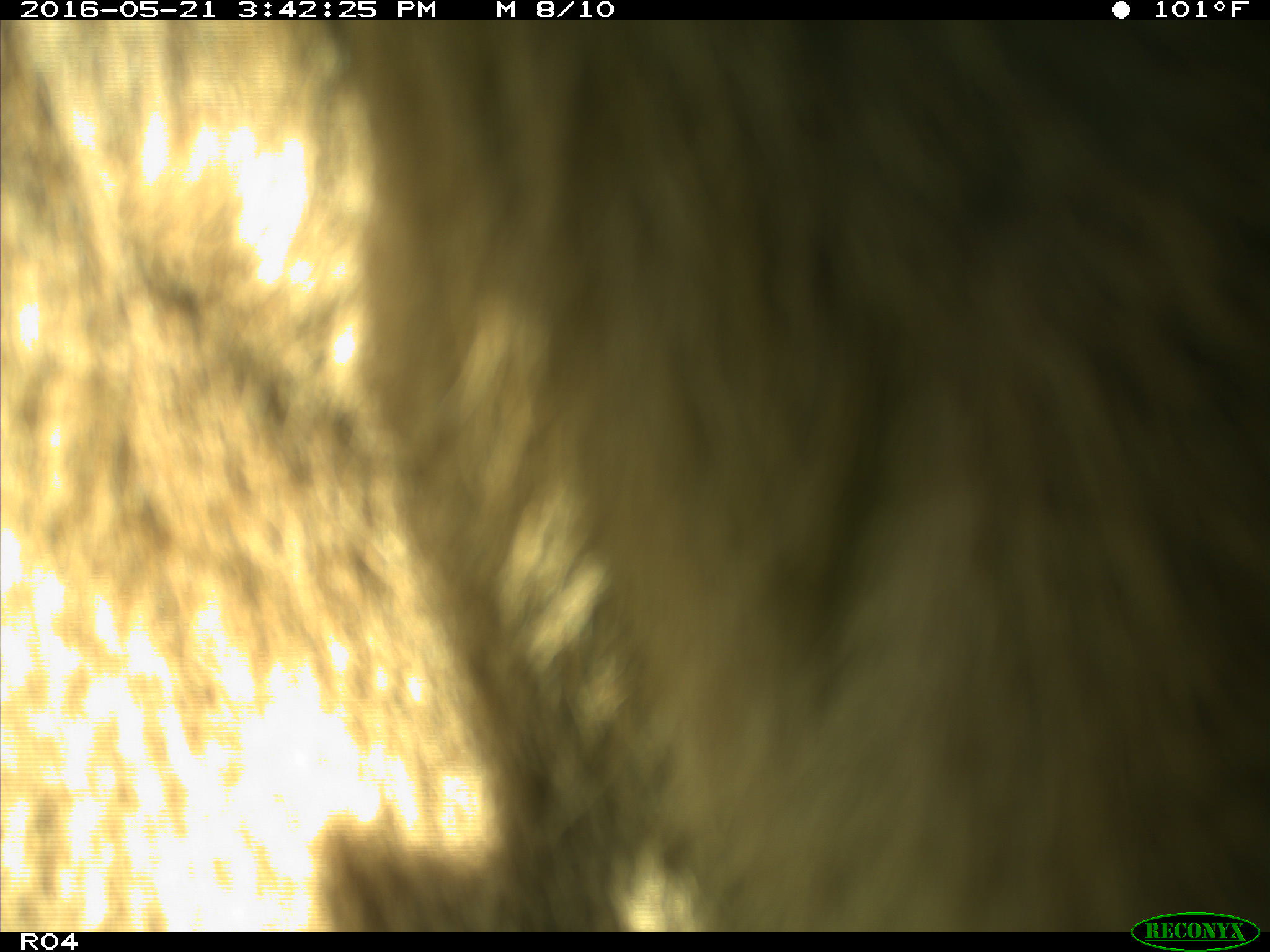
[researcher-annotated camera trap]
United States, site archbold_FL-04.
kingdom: Animalia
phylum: Chordata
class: Mammalia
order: Artiodactyla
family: Bovidae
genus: Bos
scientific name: Bos taurus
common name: domestic cow